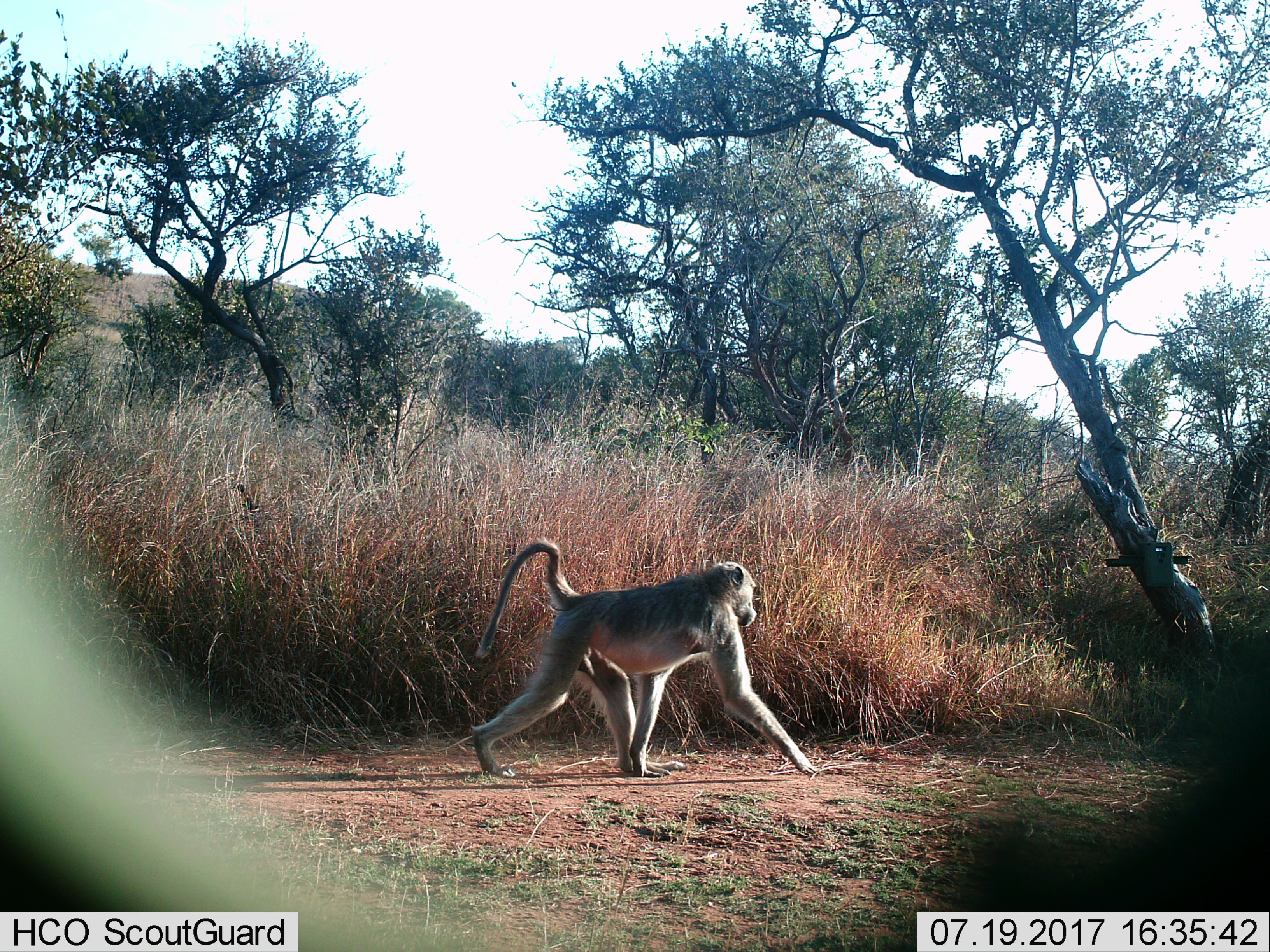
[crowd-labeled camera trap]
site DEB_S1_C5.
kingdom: Animalia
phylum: Chordata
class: Mammalia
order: Primates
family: Cercopithecidae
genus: Papio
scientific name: Papio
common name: baboon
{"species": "baboon (Papio)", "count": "1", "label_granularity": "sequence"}